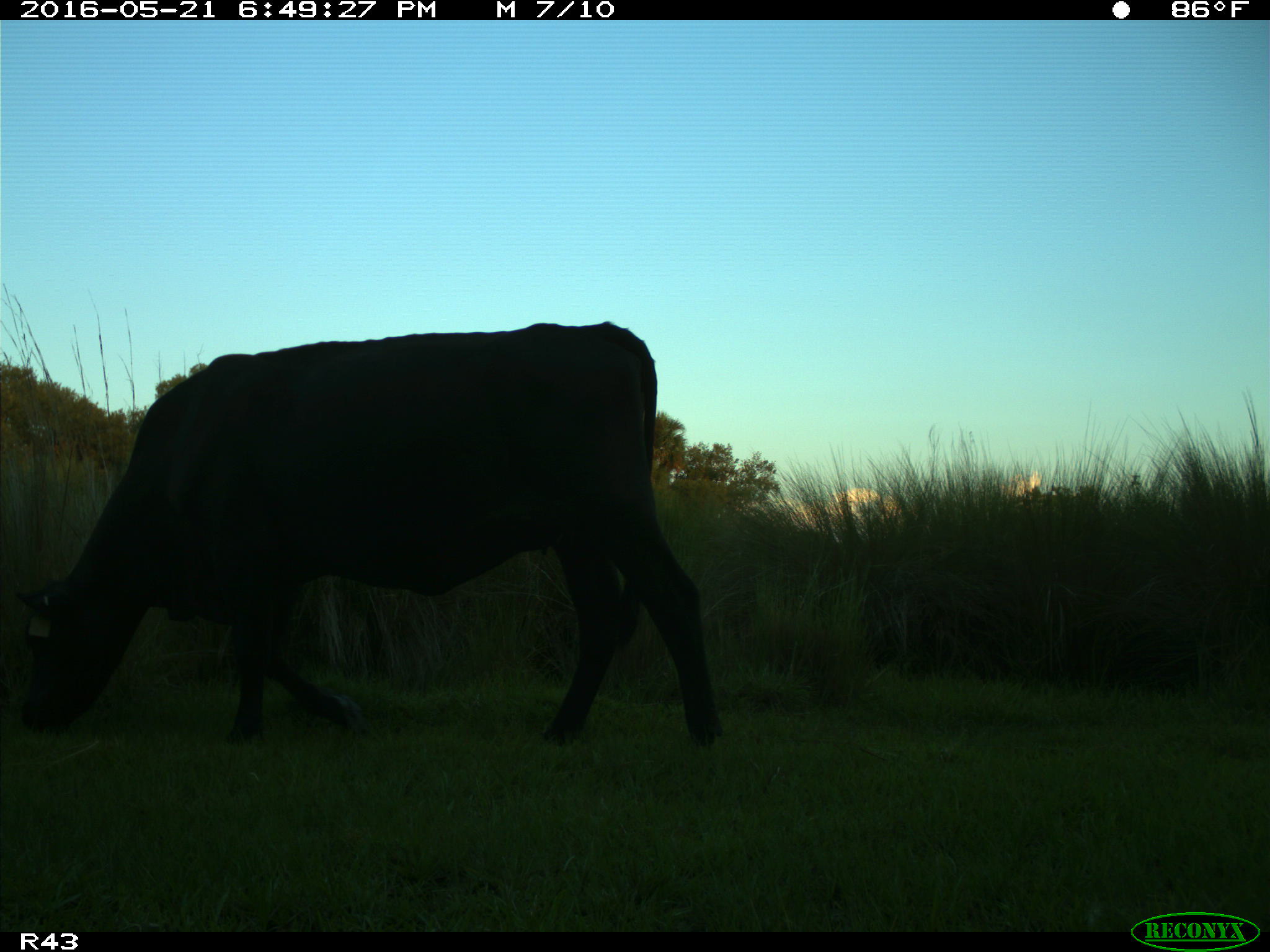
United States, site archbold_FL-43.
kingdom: Animalia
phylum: Chordata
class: Mammalia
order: Artiodactyla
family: Bovidae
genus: Bos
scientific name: Bos taurus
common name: domestic cow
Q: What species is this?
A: Bos taurus (domestic cow).